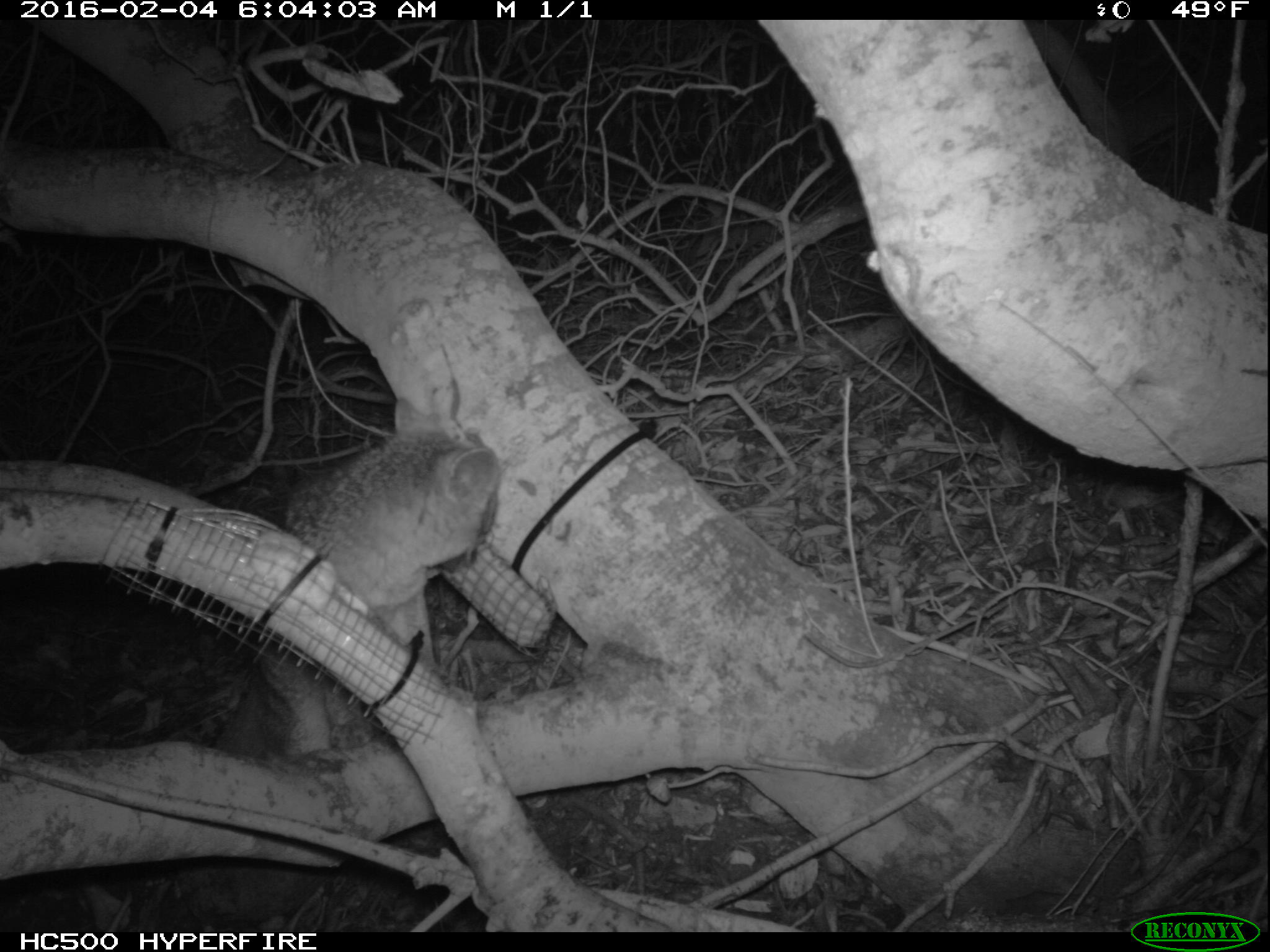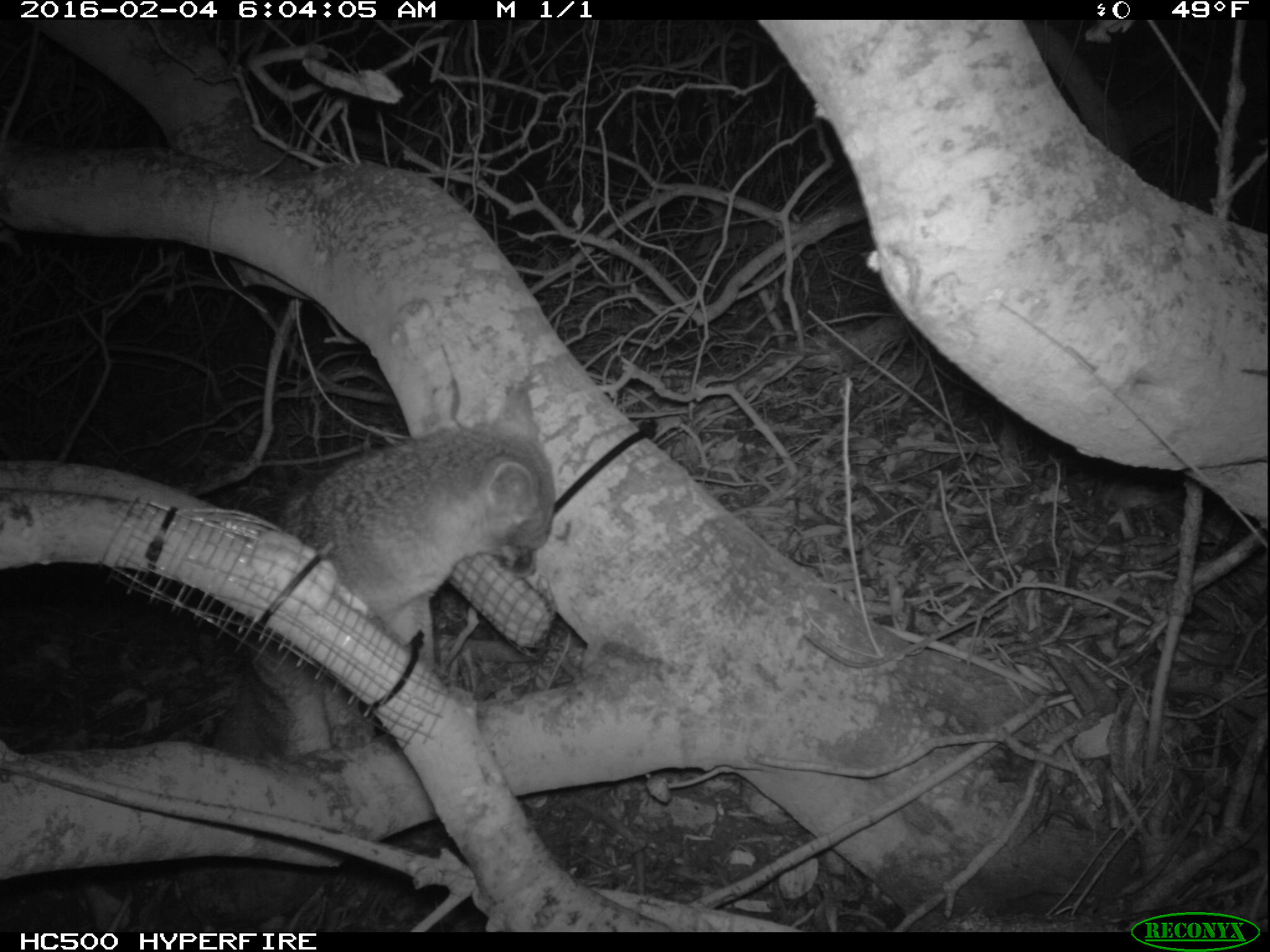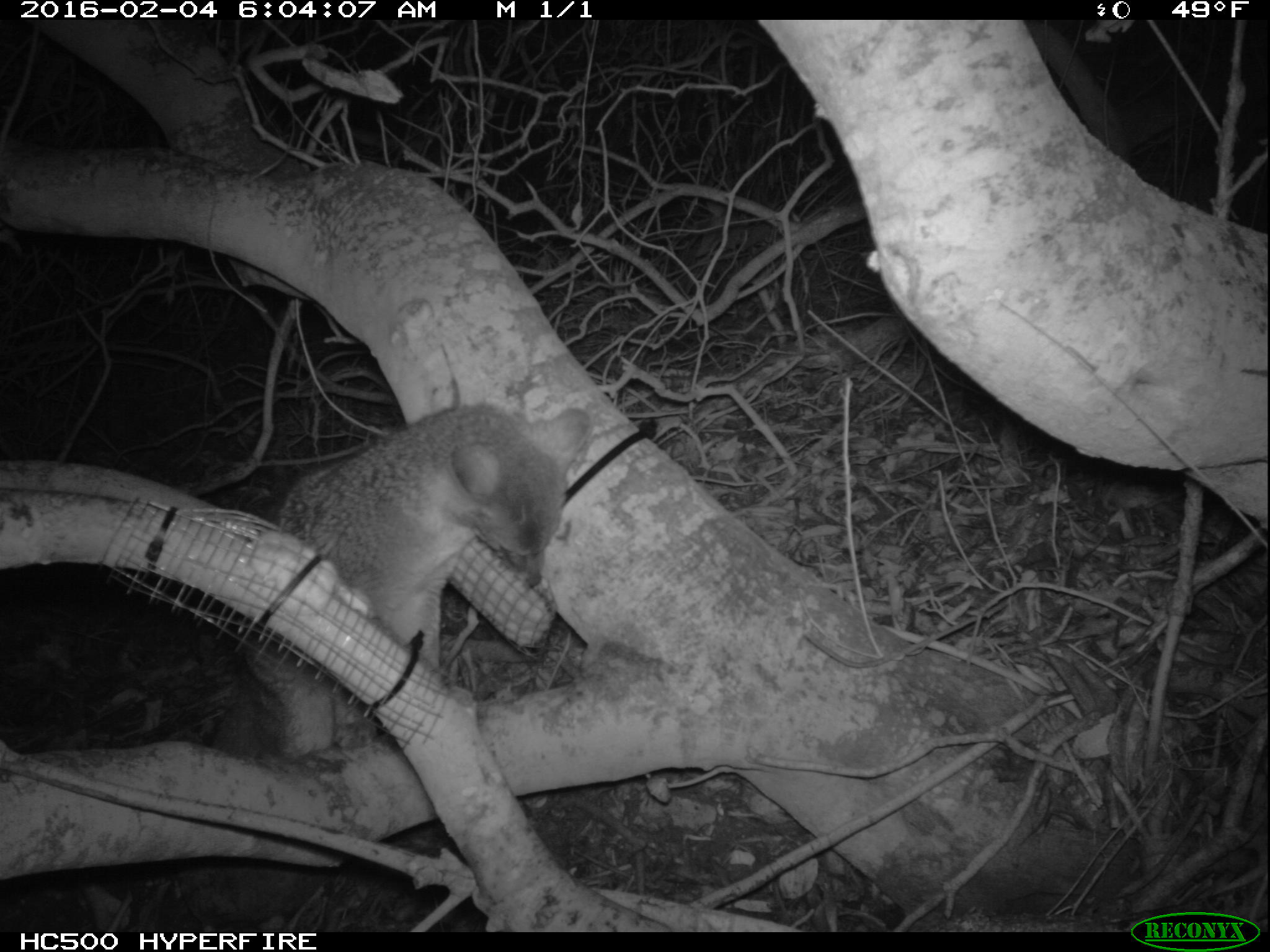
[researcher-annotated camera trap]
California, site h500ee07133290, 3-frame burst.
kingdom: Animalia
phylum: Chordata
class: Mammalia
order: Carnivora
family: Canidae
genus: Urocyon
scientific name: Urocyon littoralis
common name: island fox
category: fox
Fox (island fox) (Urocyon littoralis).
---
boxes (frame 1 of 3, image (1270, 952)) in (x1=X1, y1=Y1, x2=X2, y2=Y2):
fox: (x1=135, y1=400, x2=501, y2=933)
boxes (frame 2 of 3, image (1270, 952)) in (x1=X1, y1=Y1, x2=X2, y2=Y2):
fox: (x1=177, y1=389, x2=554, y2=932)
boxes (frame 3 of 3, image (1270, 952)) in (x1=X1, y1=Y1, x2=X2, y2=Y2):
fox: (x1=210, y1=399, x2=594, y2=757)